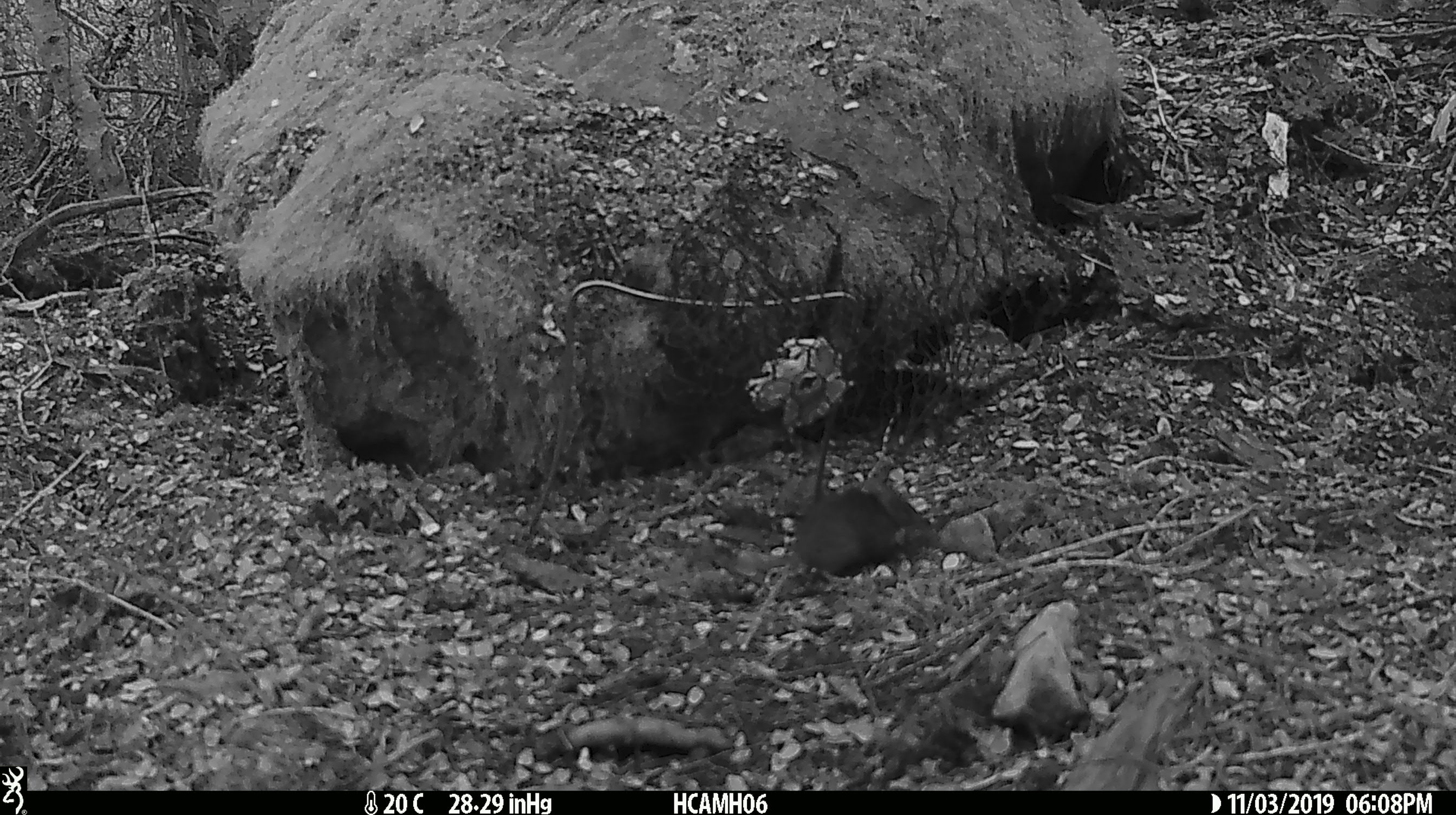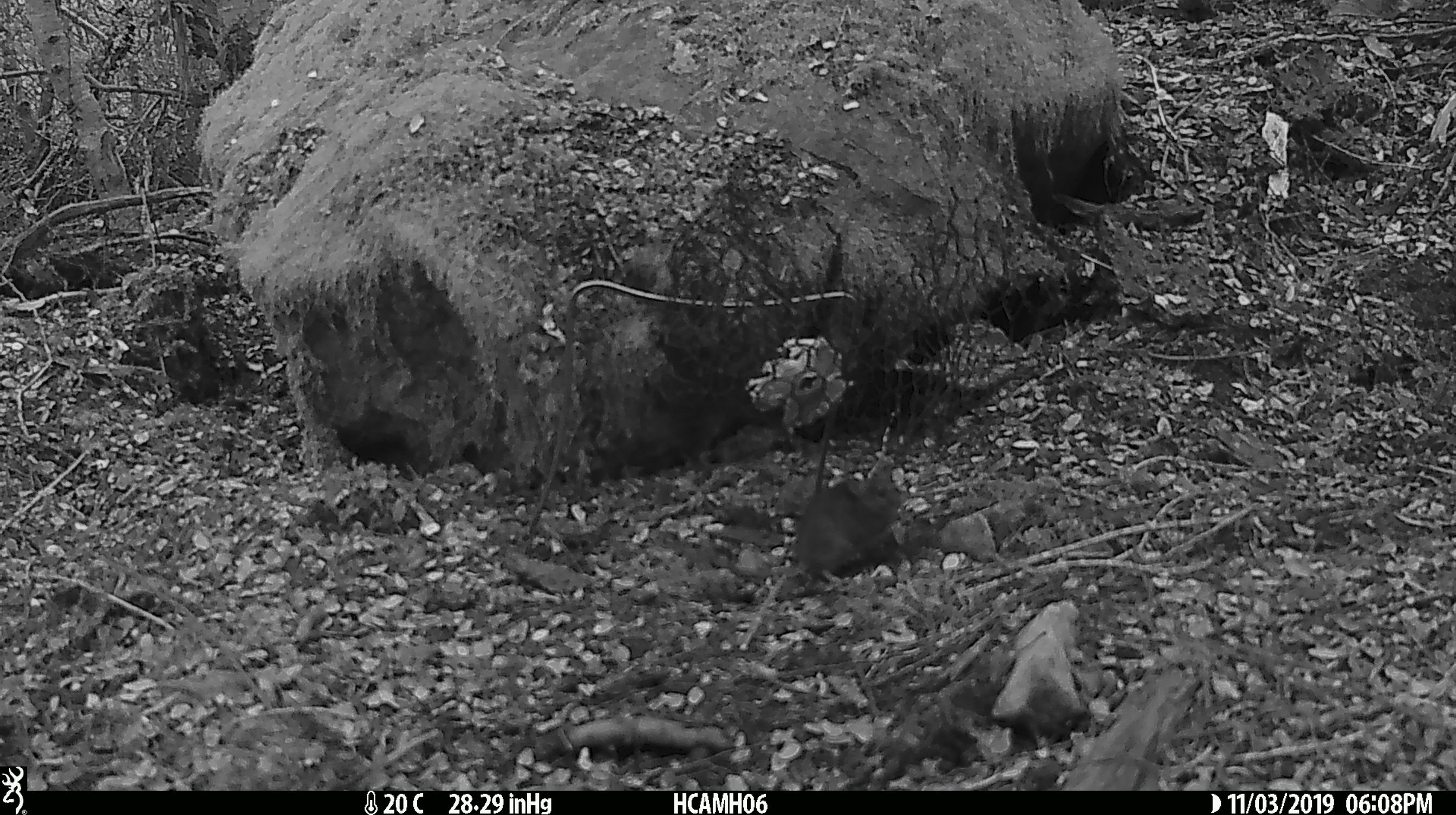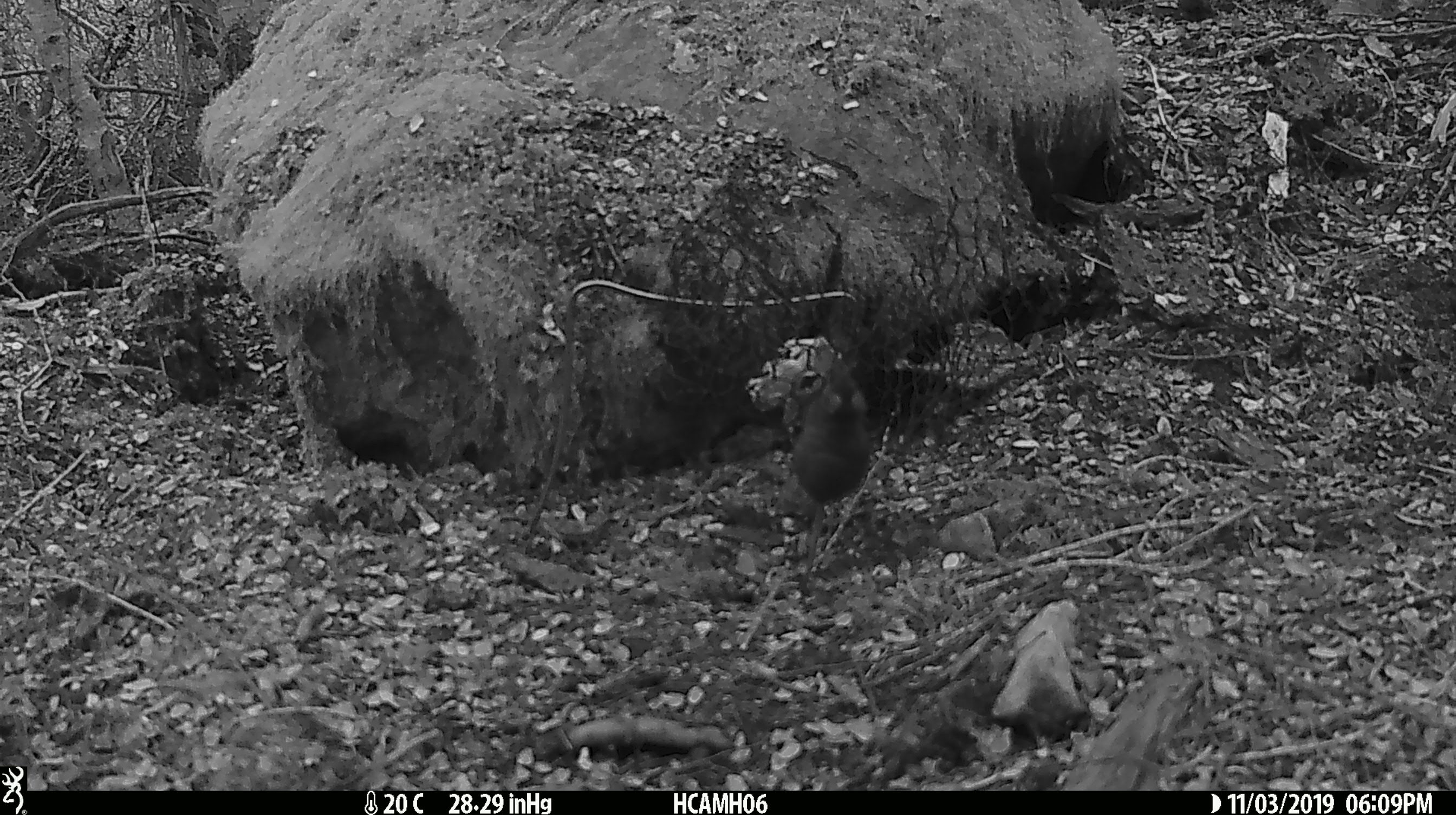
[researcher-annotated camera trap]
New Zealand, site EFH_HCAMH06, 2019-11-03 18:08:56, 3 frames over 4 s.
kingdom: Animalia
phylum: Chordata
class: Mammalia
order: Rodentia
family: Muridae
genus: Mus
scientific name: Mus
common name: mouse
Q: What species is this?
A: Mouse (Mus).